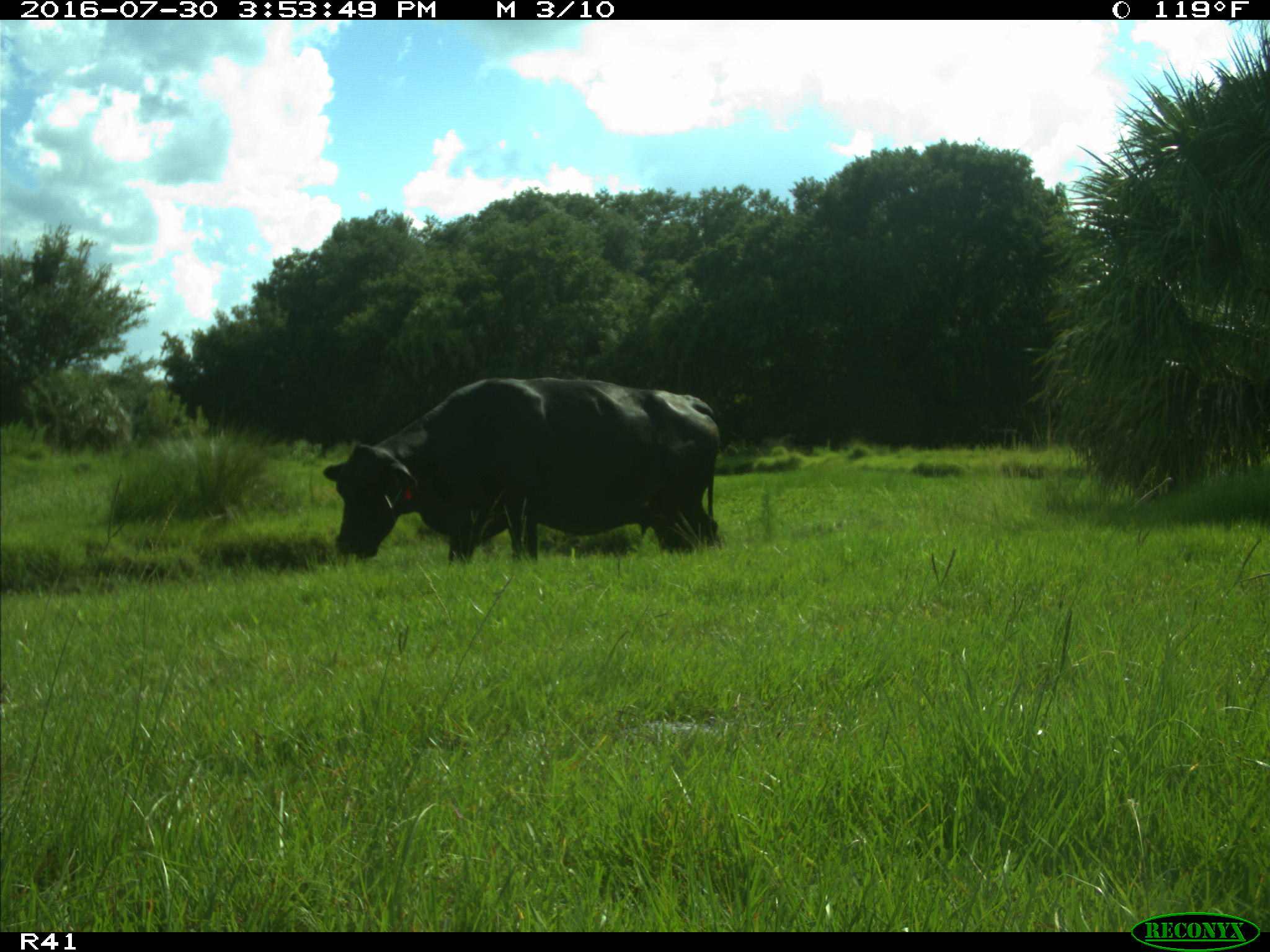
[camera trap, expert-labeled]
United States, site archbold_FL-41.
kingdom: Animalia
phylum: Chordata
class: Mammalia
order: Artiodactyla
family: Bovidae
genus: Bos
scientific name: Bos taurus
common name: domestic cow